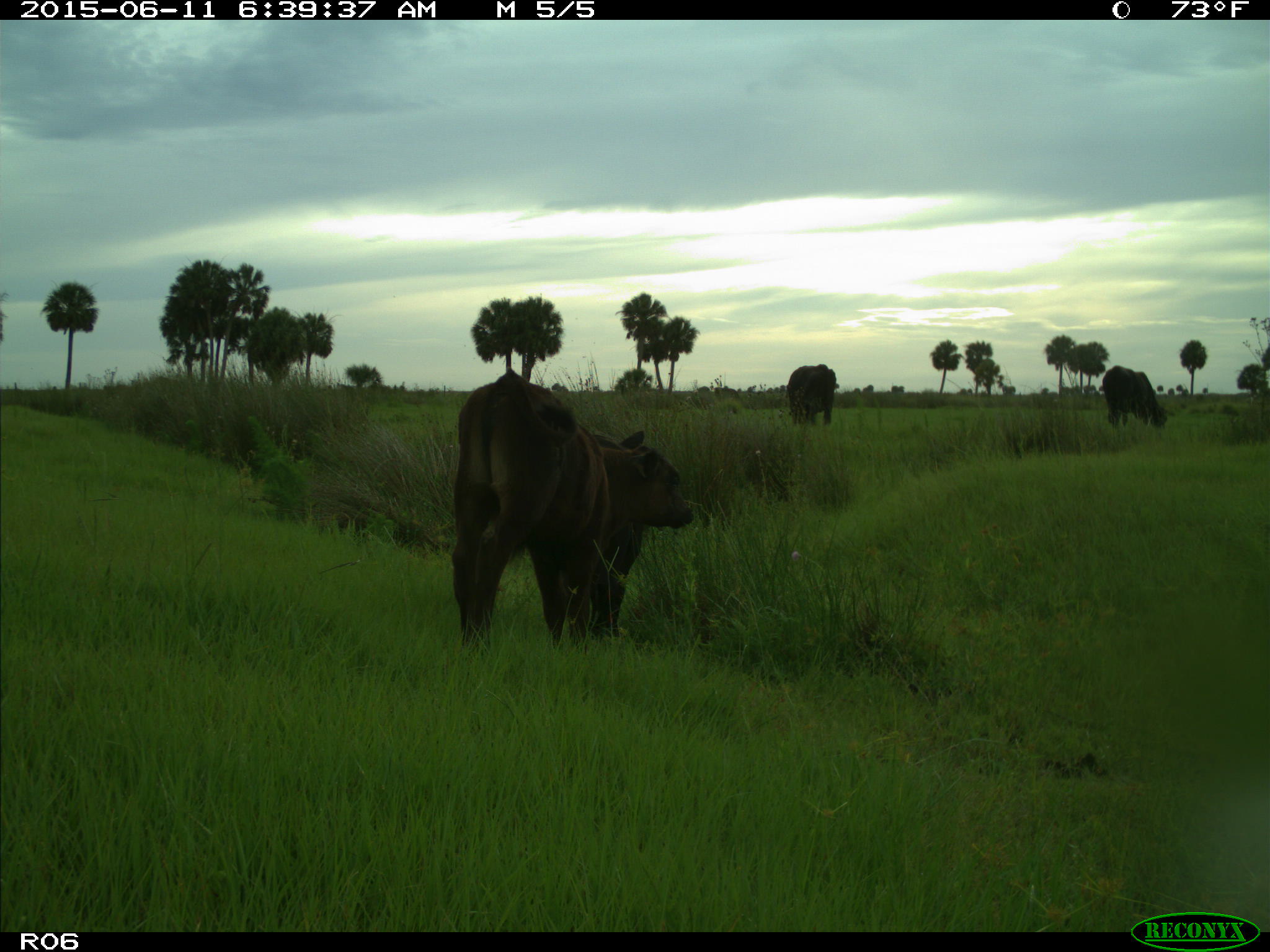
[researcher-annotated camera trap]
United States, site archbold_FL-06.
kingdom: Animalia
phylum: Chordata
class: Mammalia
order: Artiodactyla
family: Bovidae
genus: Bos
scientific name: Bos taurus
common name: domestic cow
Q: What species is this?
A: Bos taurus (domestic cow).